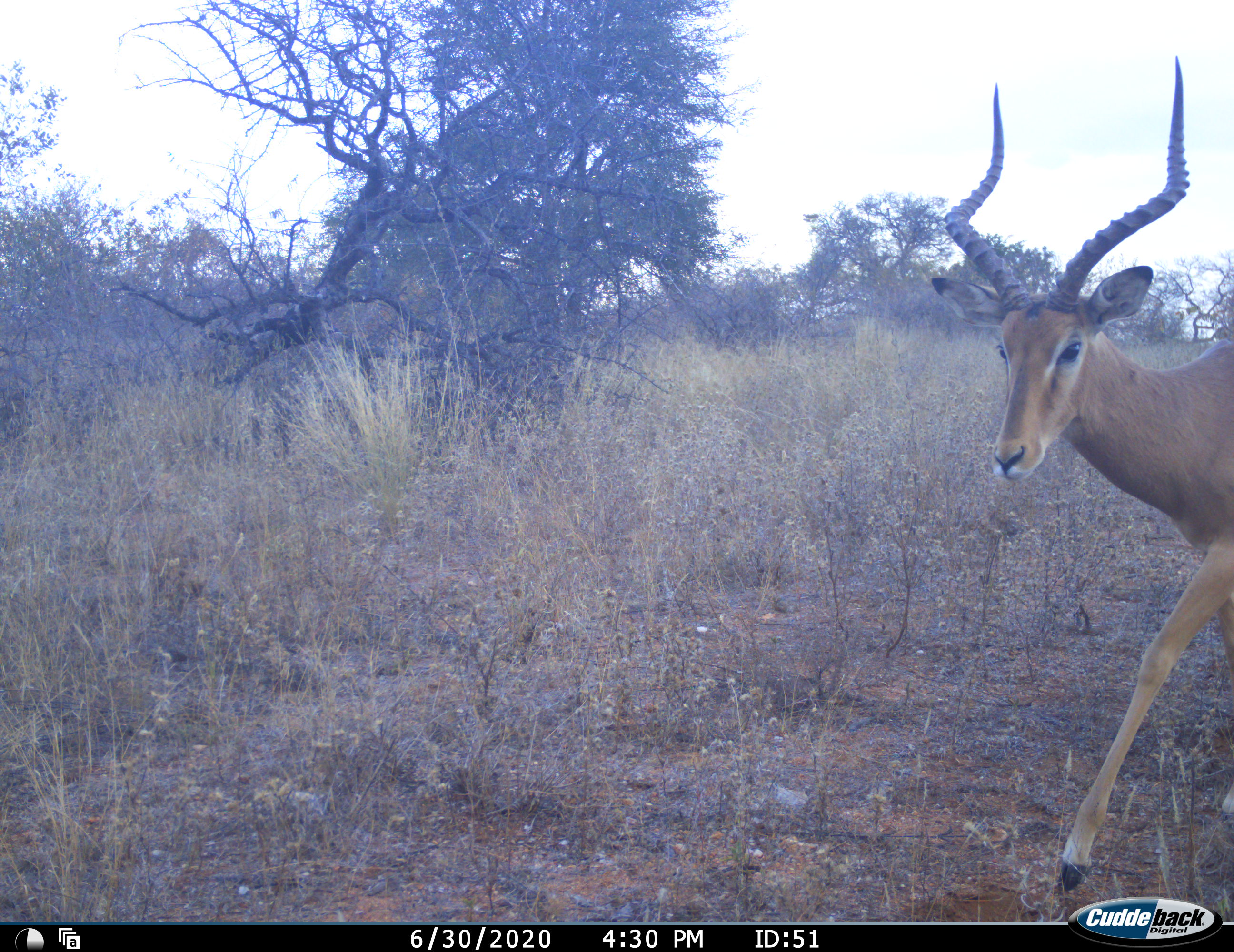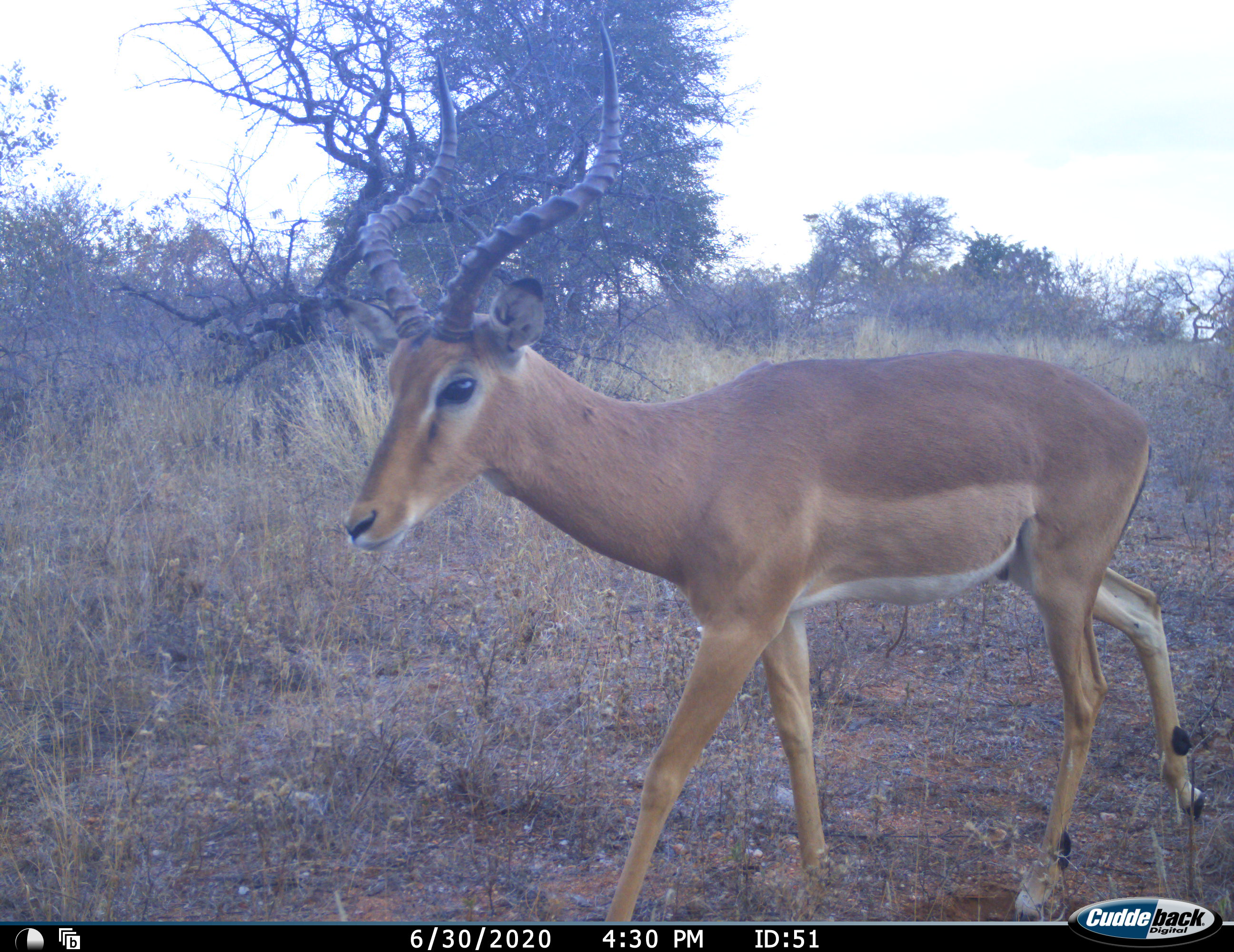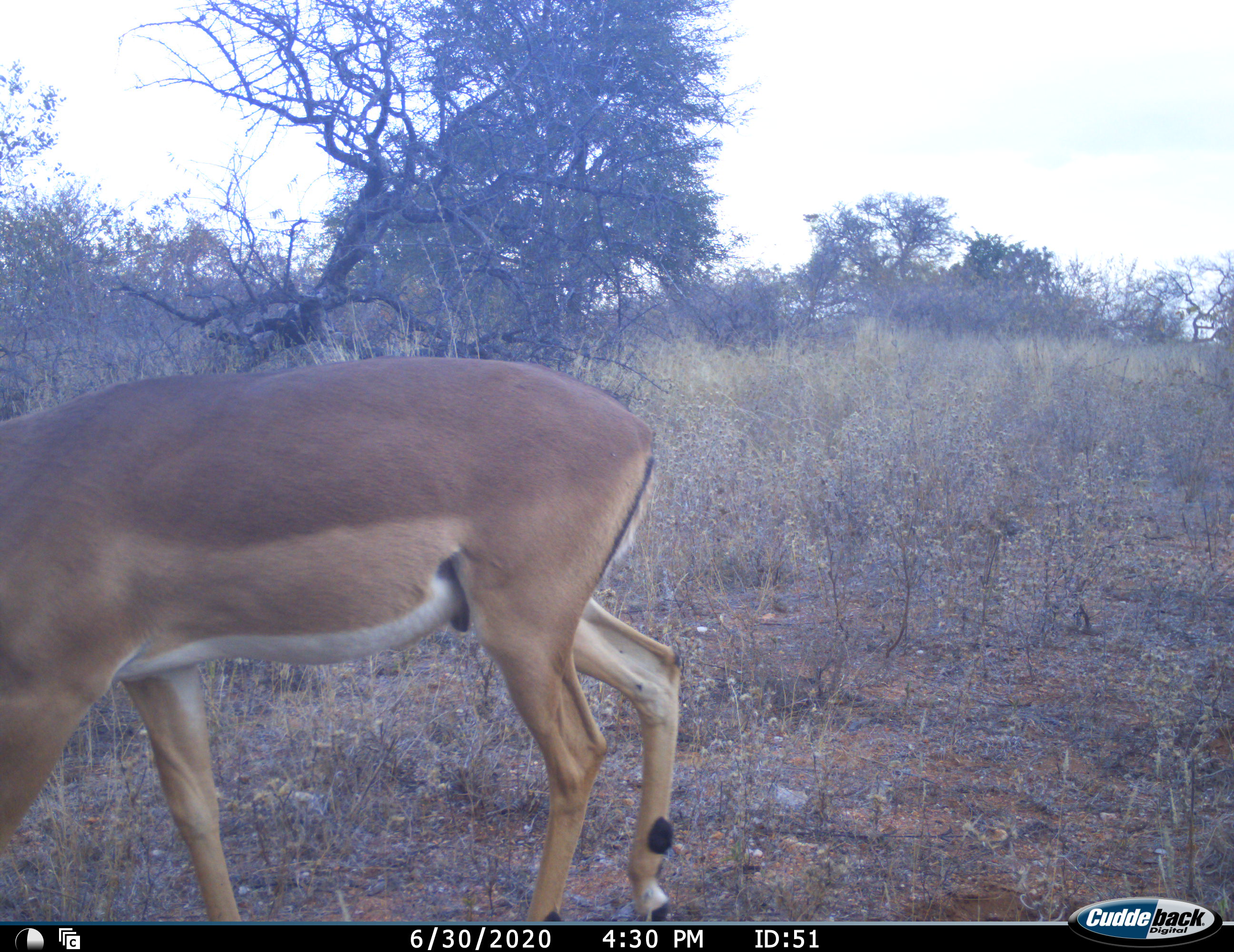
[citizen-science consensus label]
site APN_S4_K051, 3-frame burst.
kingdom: Animalia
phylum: Chordata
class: Mammalia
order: Artiodactyla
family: Bovidae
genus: Aepyceros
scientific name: Aepyceros melampus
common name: impala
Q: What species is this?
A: Impala (Aepyceros melampus).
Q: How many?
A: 1.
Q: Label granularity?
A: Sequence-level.